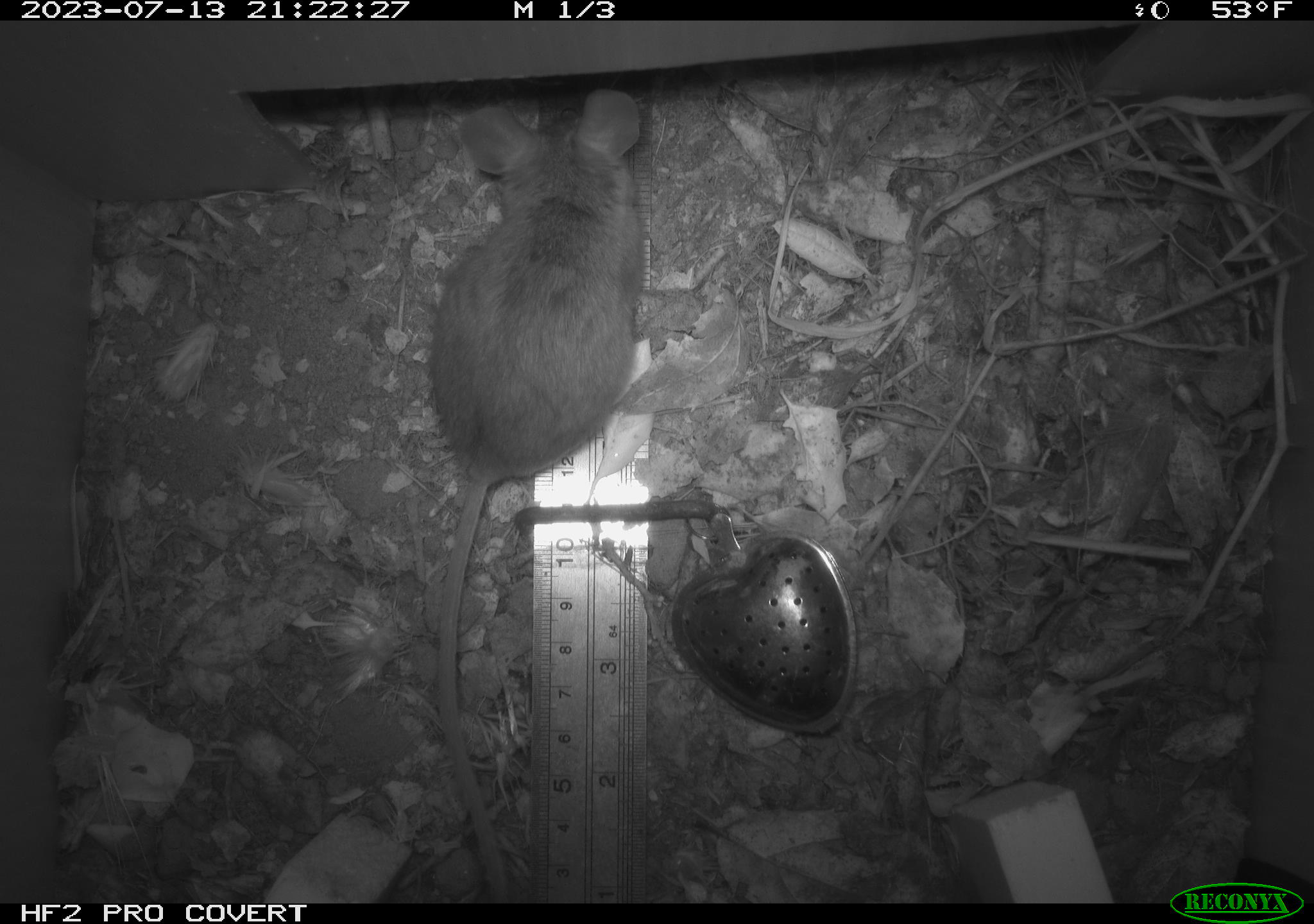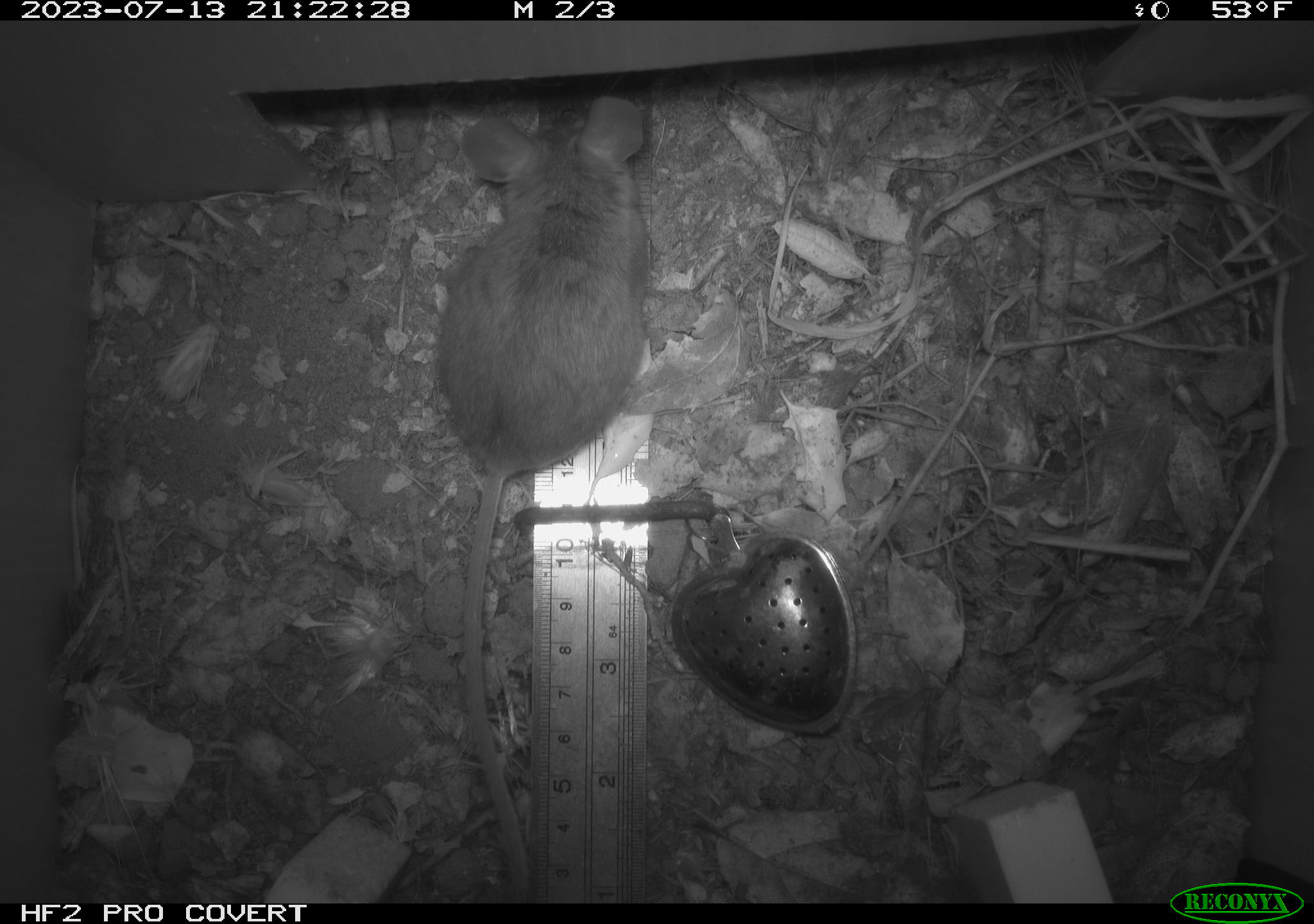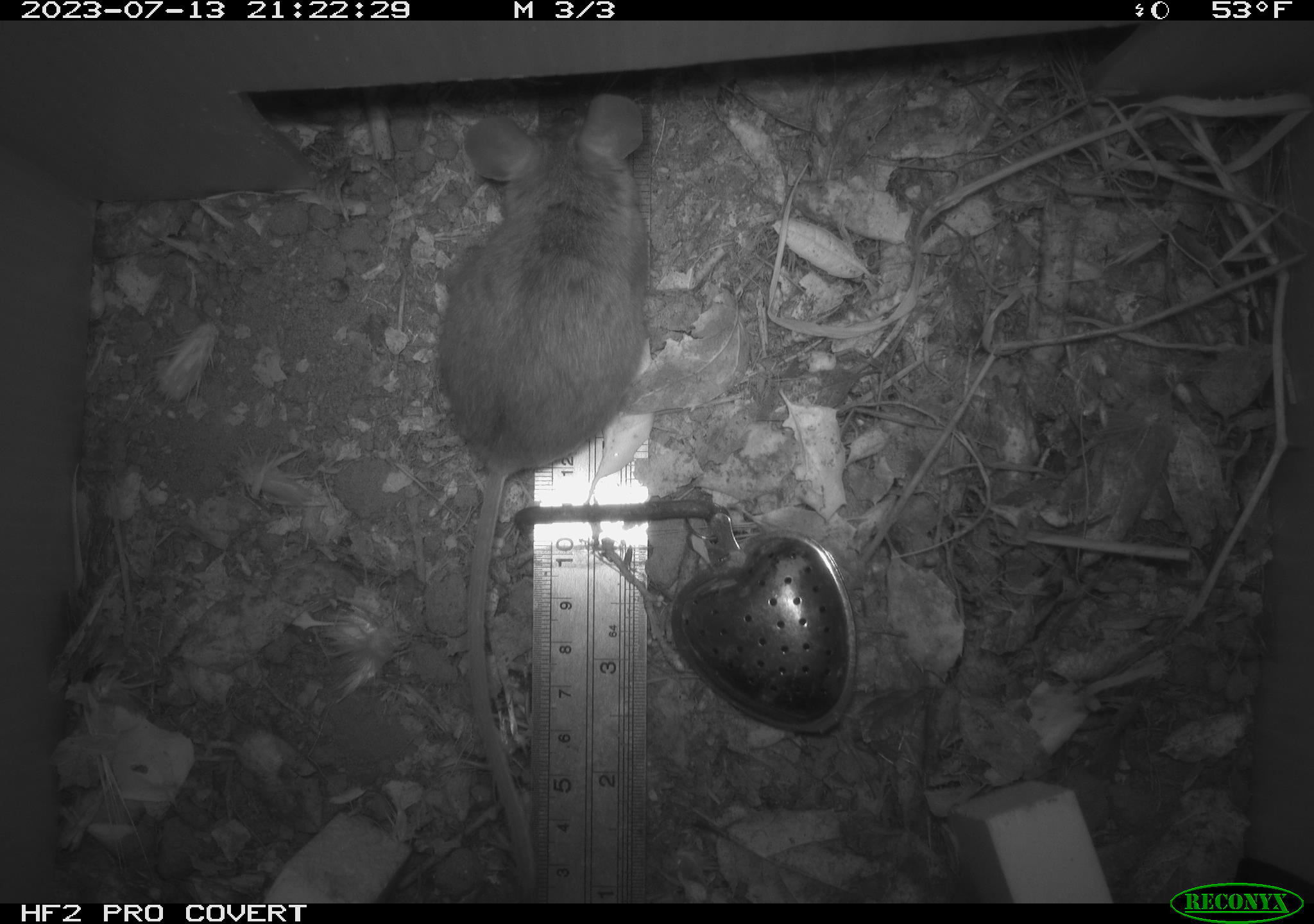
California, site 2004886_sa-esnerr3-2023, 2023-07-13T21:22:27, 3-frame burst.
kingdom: Animalia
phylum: Chordata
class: Mammalia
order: Rodentia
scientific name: Rodentia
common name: mouse species